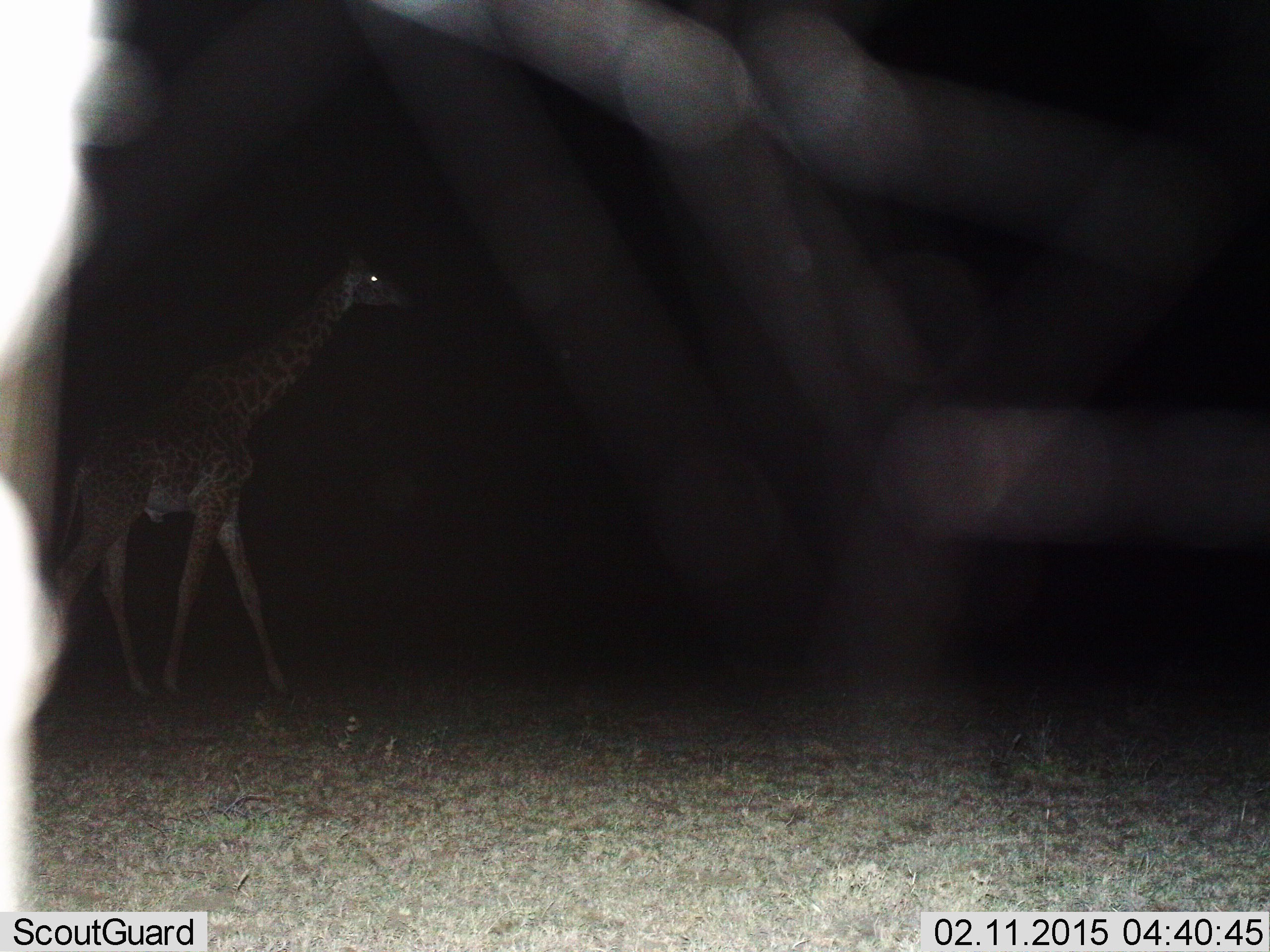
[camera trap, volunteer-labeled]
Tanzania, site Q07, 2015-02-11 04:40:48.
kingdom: Animalia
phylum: Chordata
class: Mammalia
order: Artiodactyla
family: Giraffidae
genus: Giraffa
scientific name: Giraffa camelopardalis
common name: giraffe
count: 1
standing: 10%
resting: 0%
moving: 90%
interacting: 0%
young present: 0%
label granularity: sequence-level